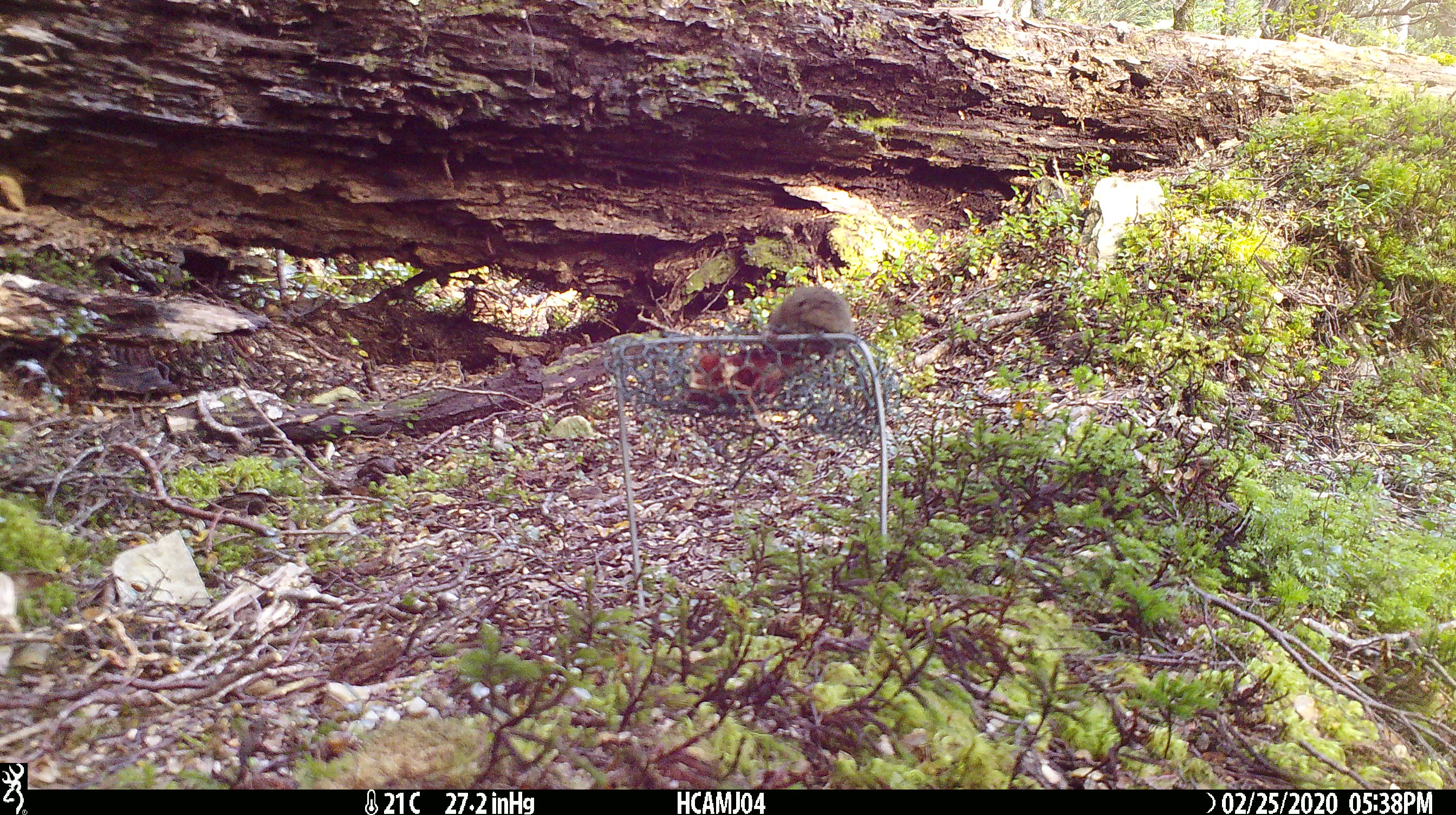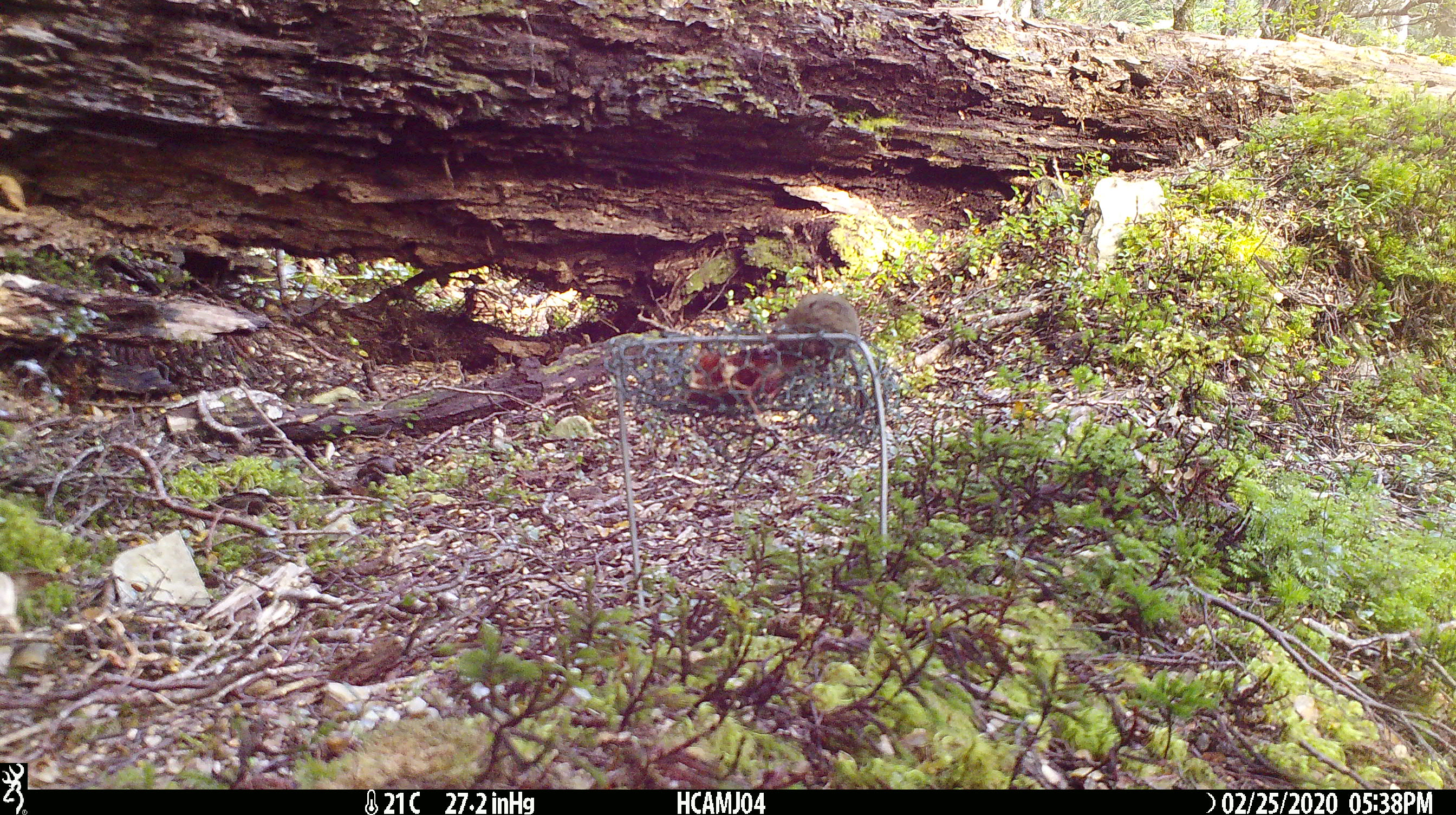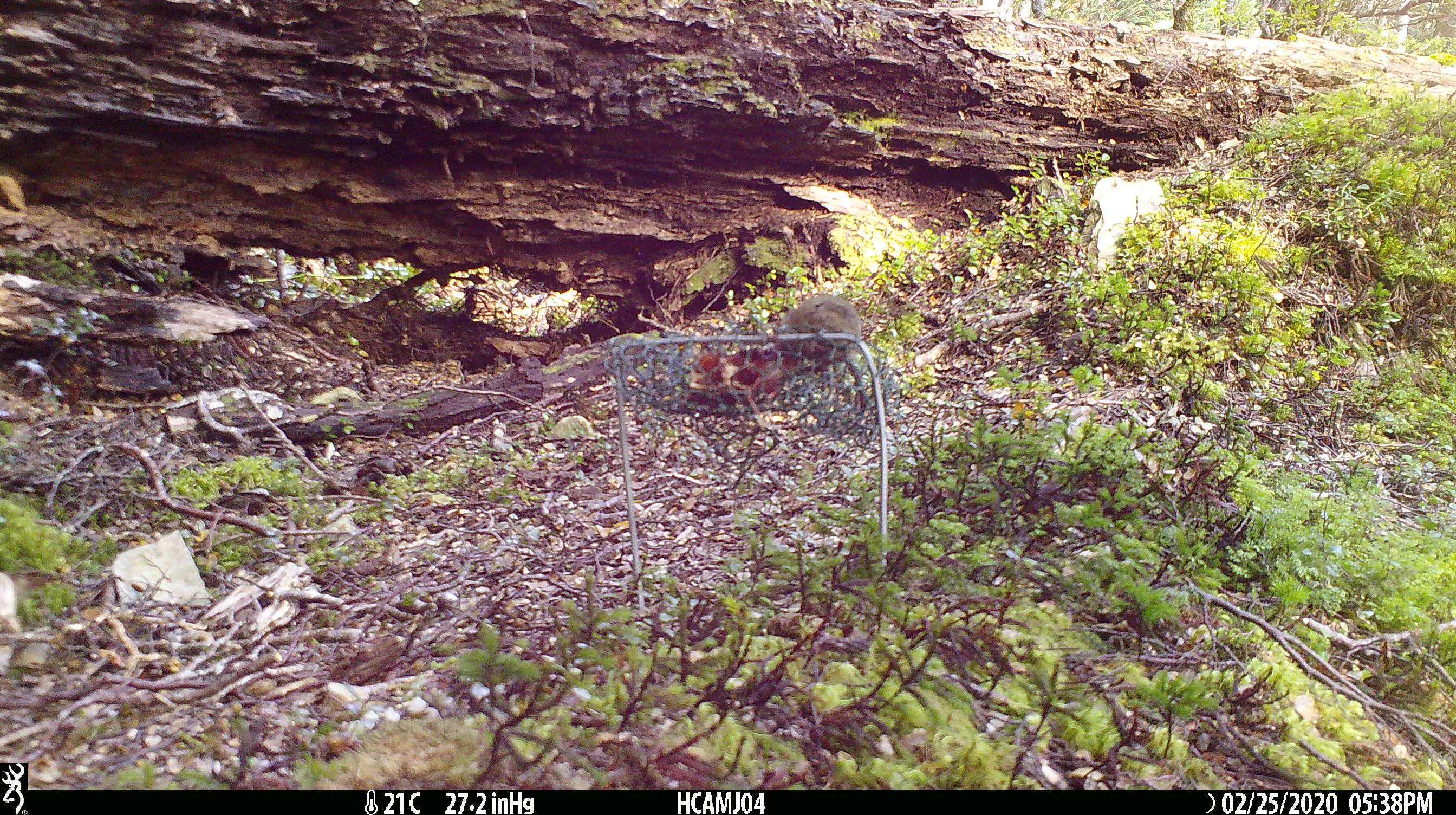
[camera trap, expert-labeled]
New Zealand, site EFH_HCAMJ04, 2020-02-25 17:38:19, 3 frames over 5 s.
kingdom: Animalia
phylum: Chordata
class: Mammalia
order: Rodentia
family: Muridae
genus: Mus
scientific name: Mus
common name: mouse